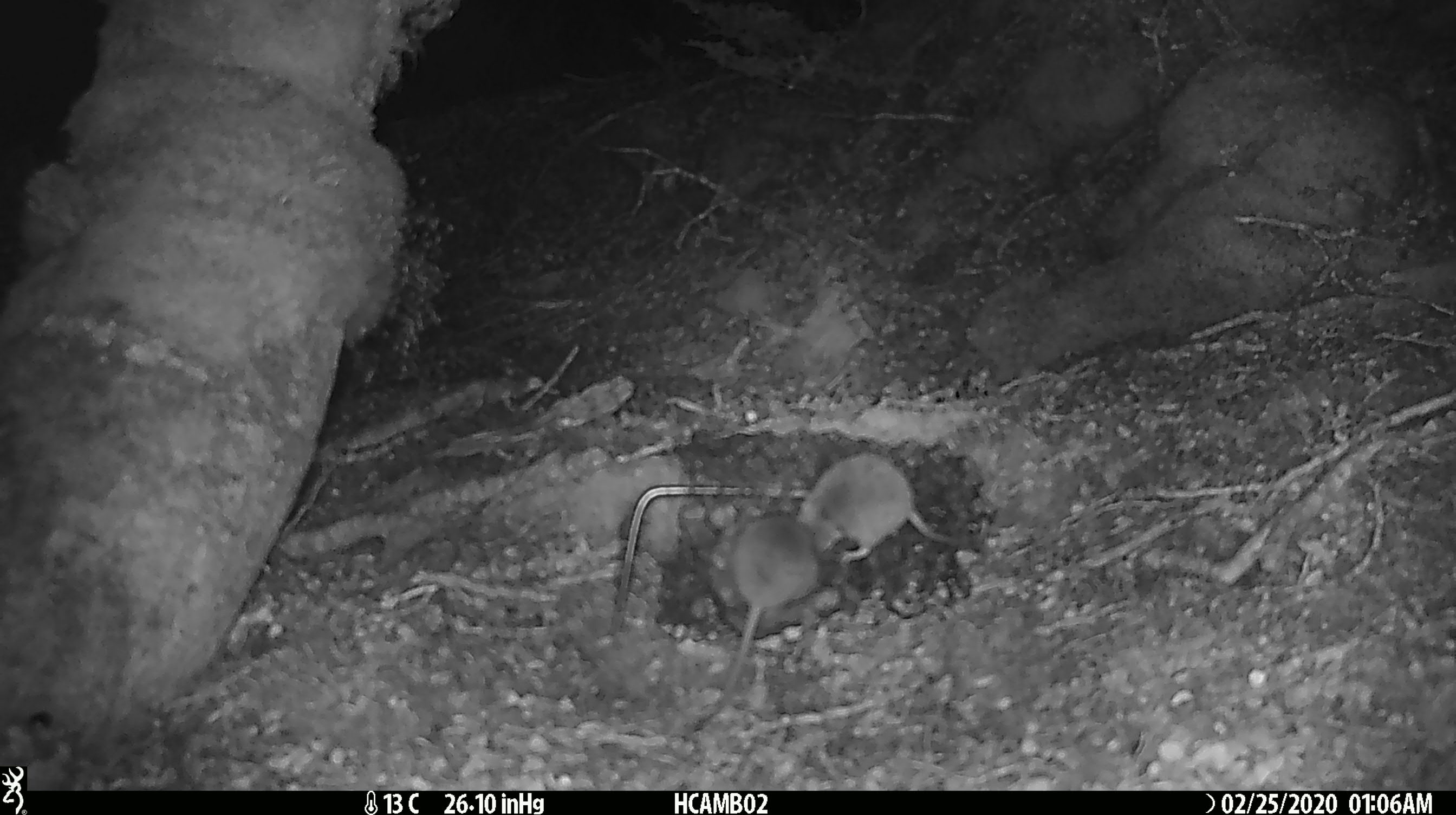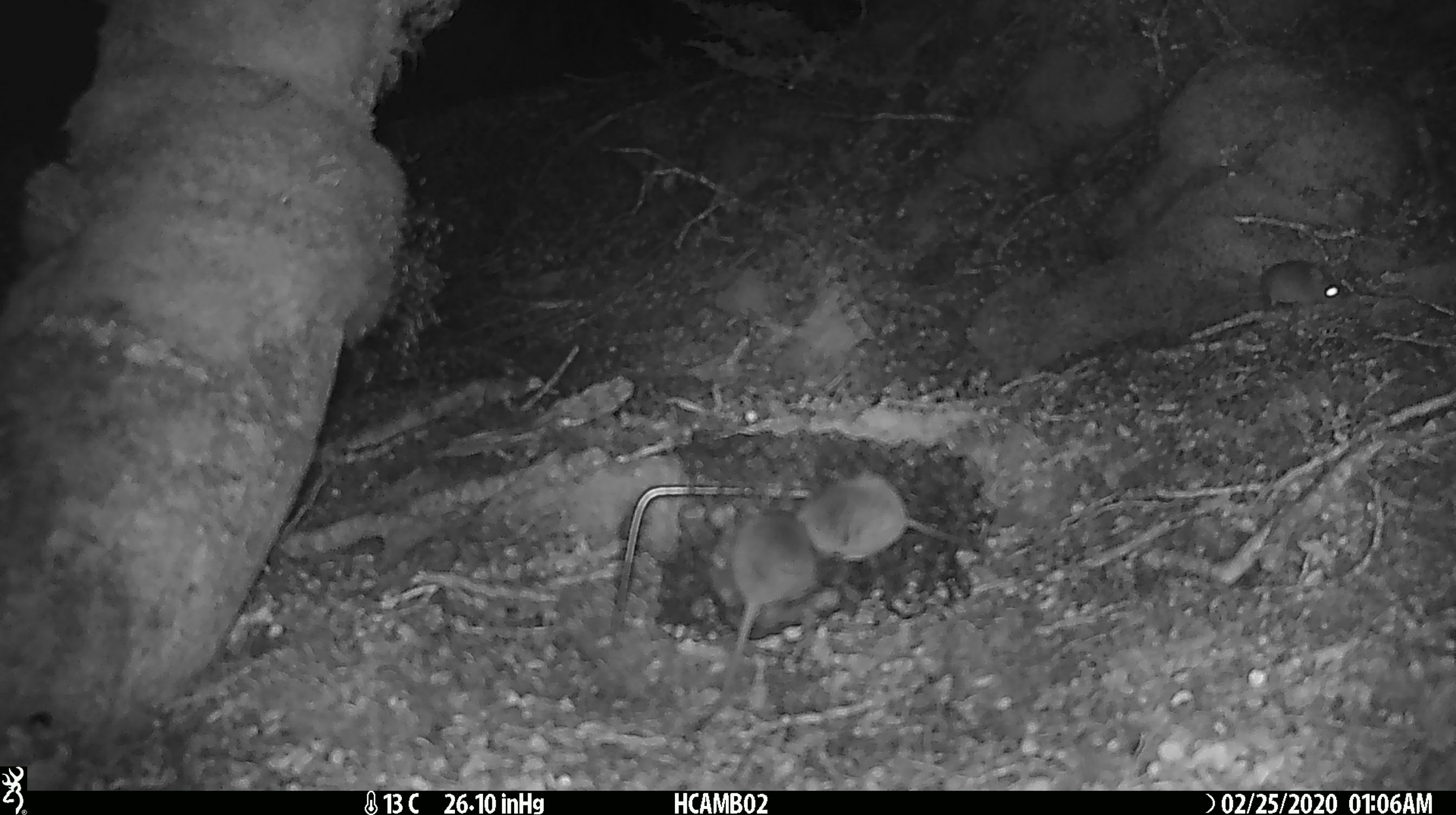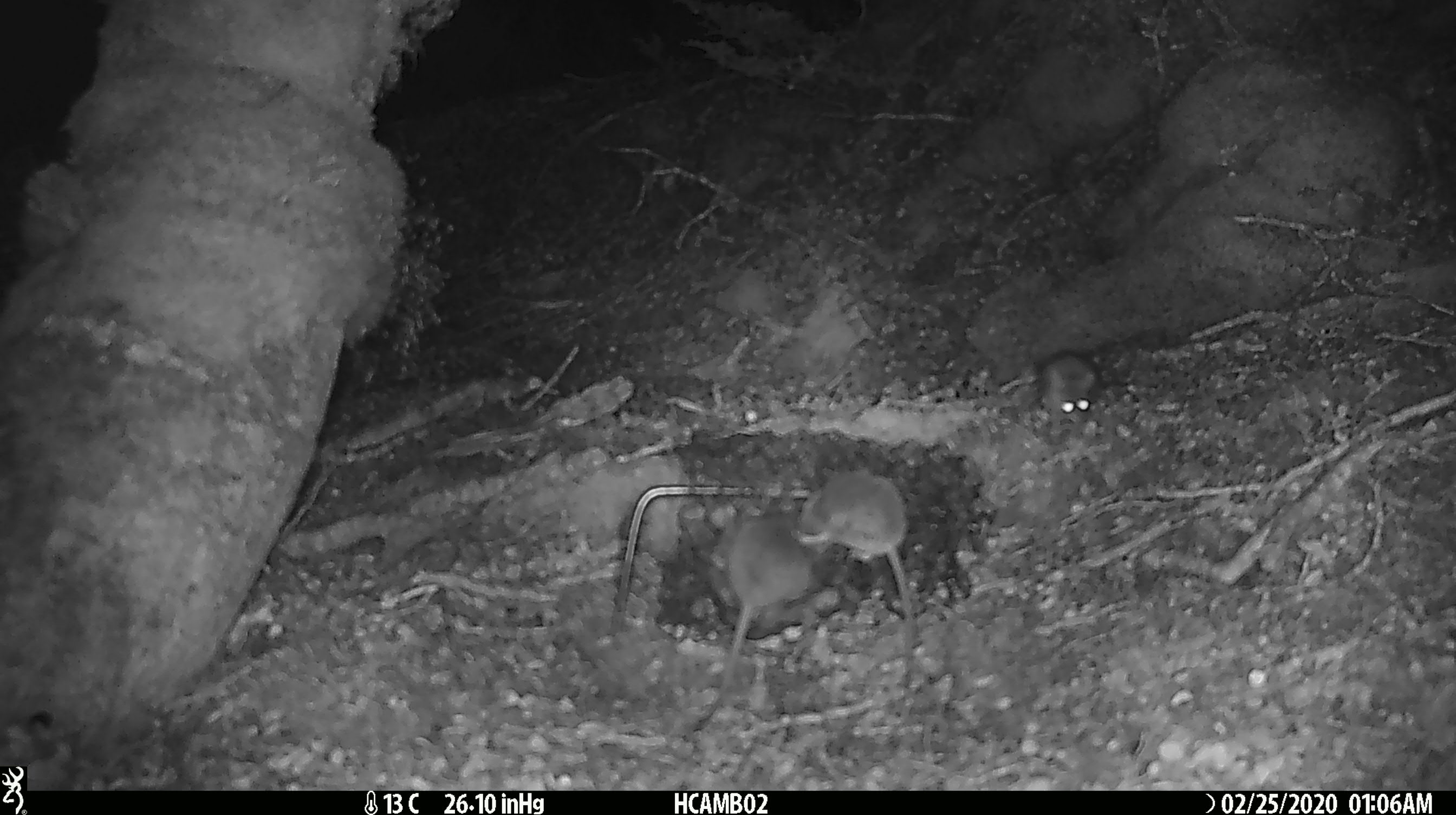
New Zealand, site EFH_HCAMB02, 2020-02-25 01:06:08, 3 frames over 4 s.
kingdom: Animalia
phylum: Chordata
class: Mammalia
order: Rodentia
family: Muridae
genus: Mus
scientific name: Mus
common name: mouse